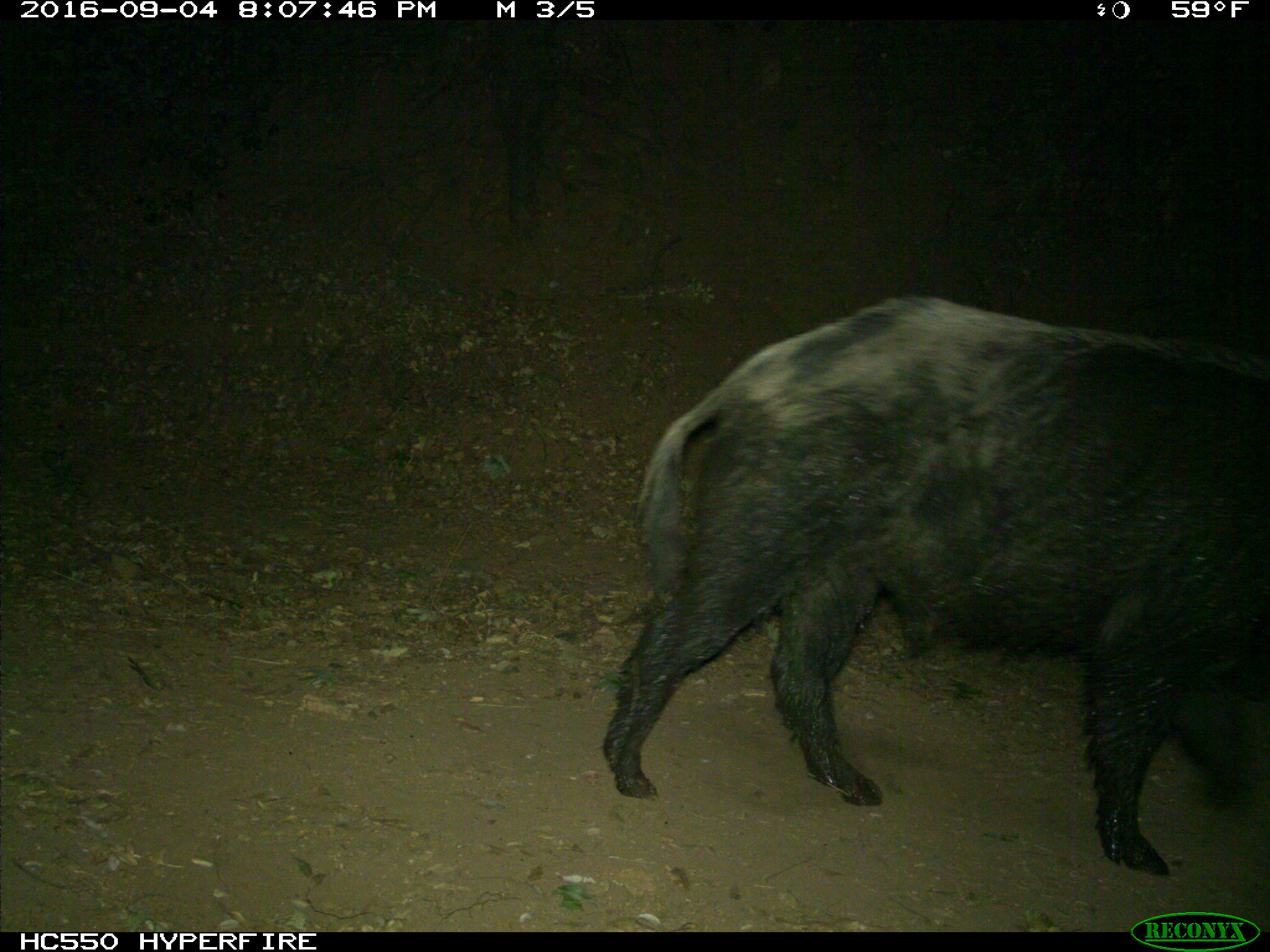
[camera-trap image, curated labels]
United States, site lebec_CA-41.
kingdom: Animalia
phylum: Chordata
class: Mammalia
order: Artiodactyla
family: Suidae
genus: Sus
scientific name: Sus scrofa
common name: wild boar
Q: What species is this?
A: Sus scrofa (wild boar).